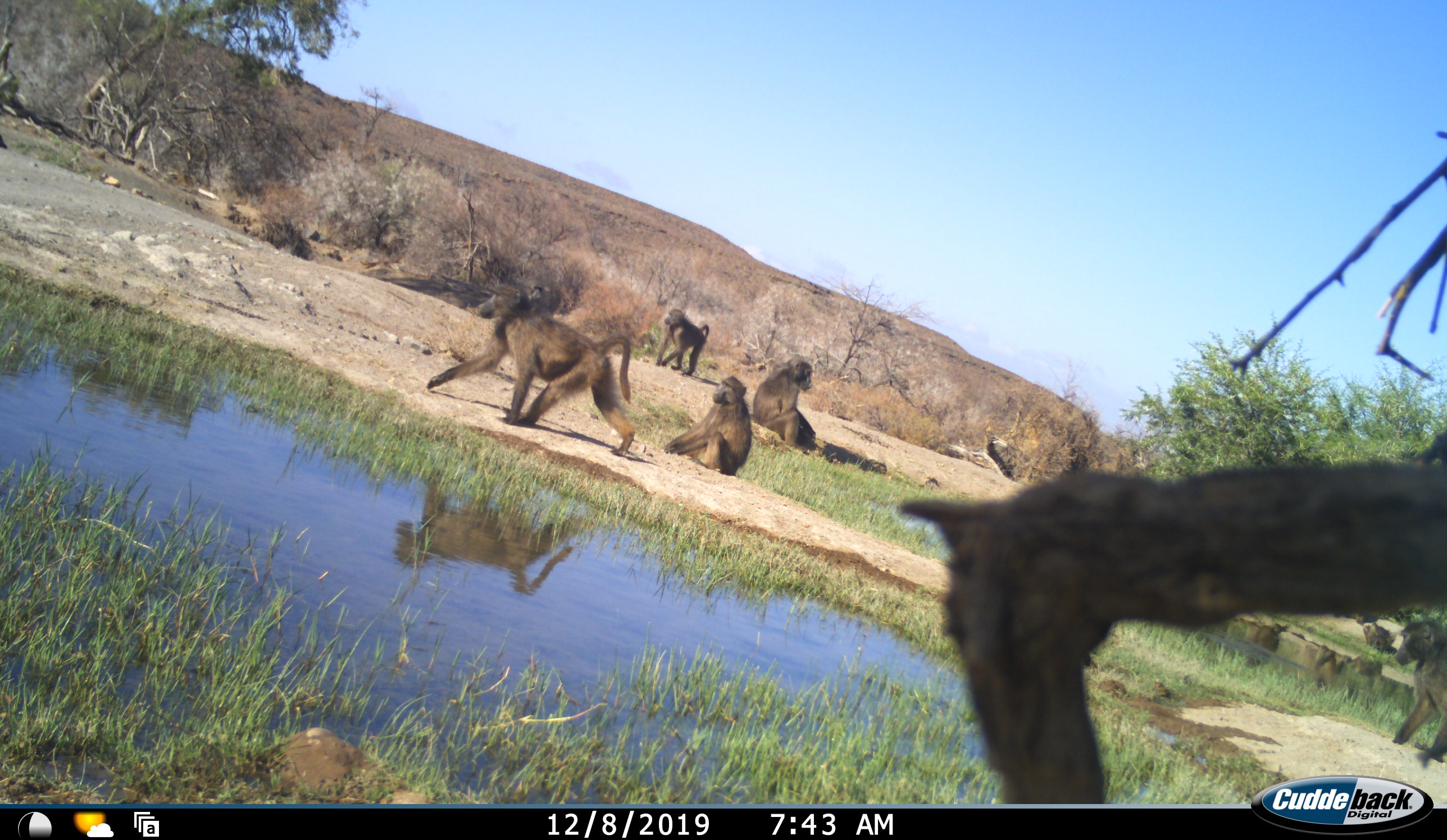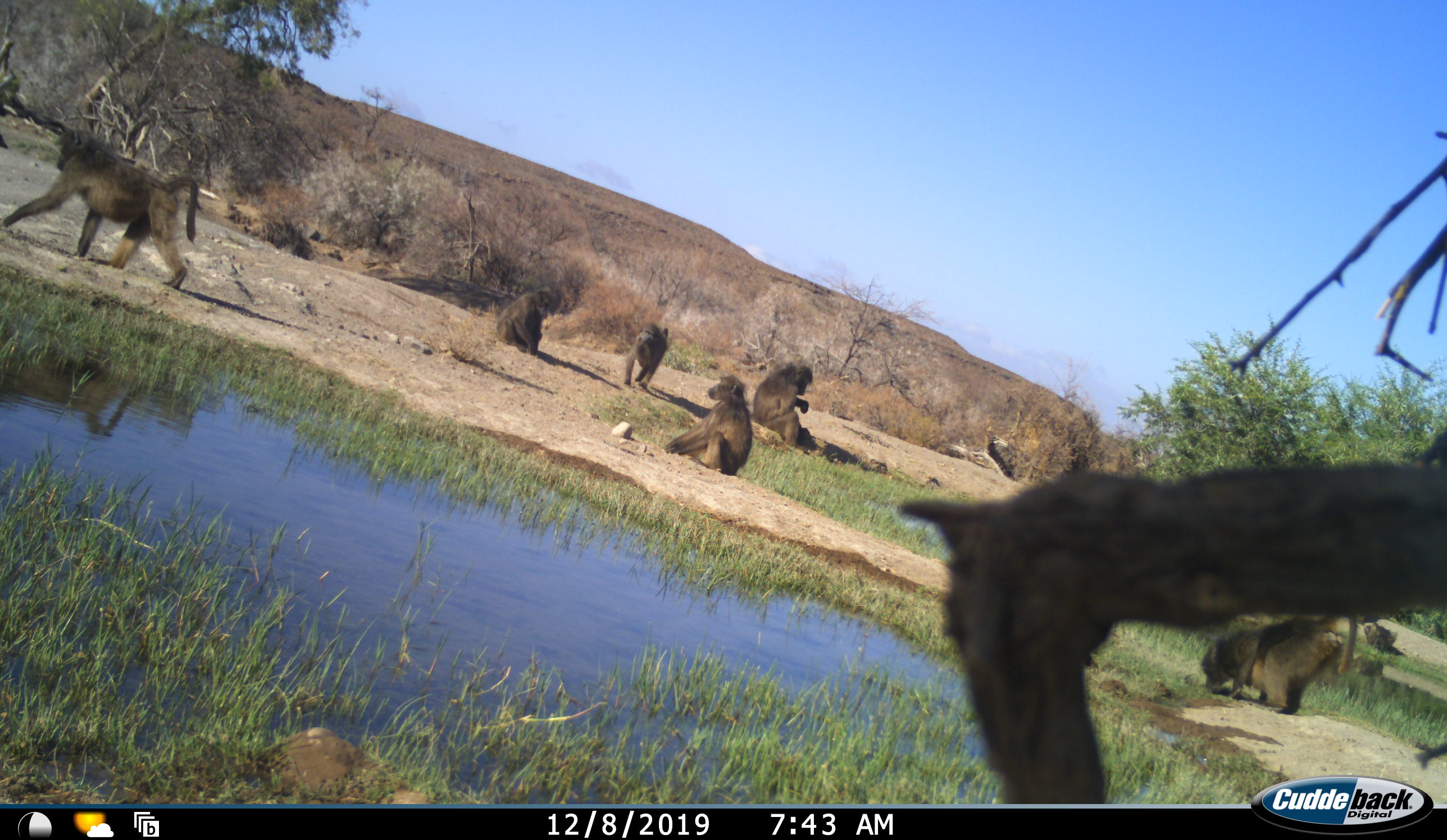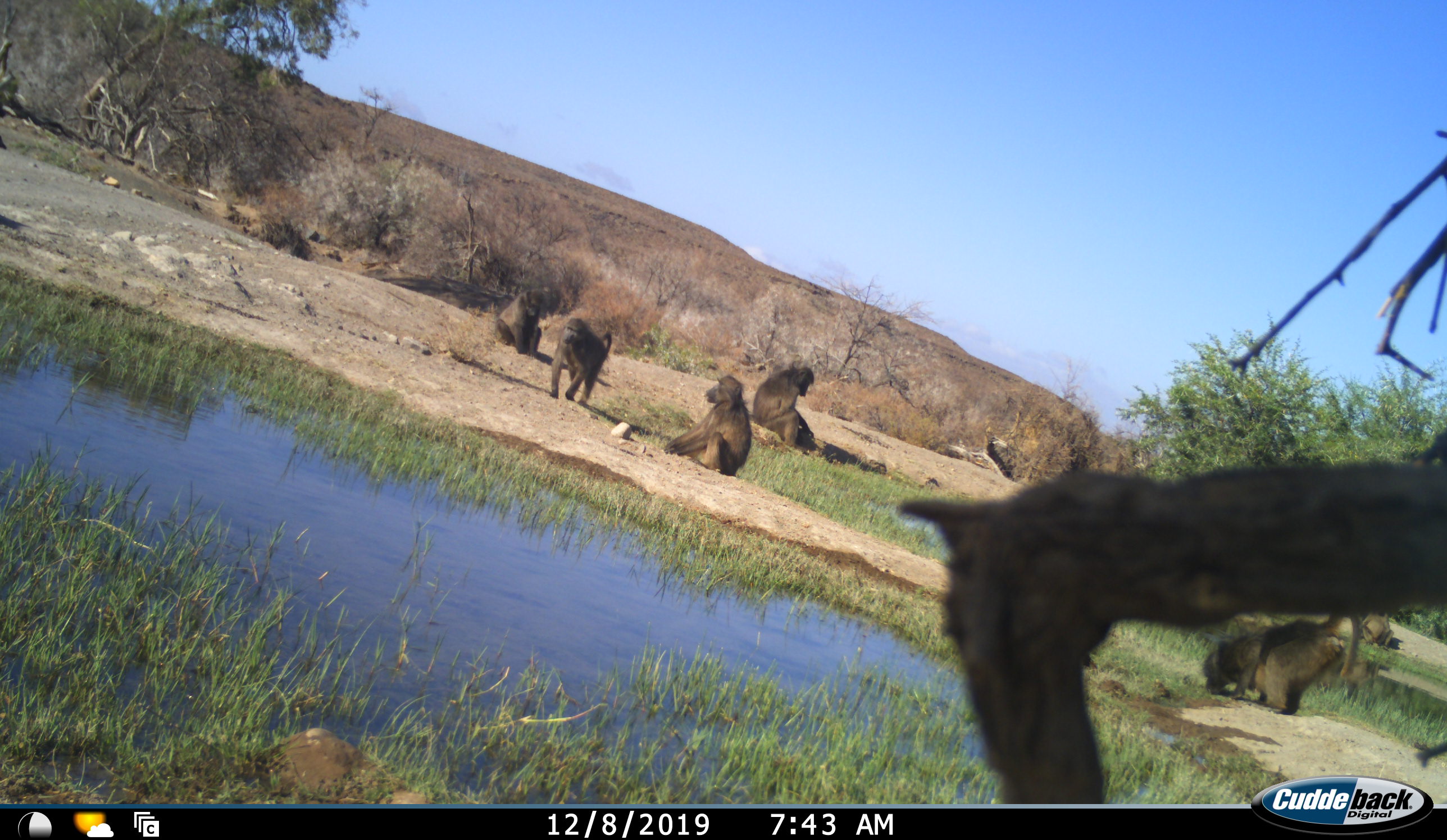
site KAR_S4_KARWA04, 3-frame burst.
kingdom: Animalia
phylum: Chordata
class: Mammalia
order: Primates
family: Cercopithecidae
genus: Papio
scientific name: Papio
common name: baboon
Baboon (Papio), count 7. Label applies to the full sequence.